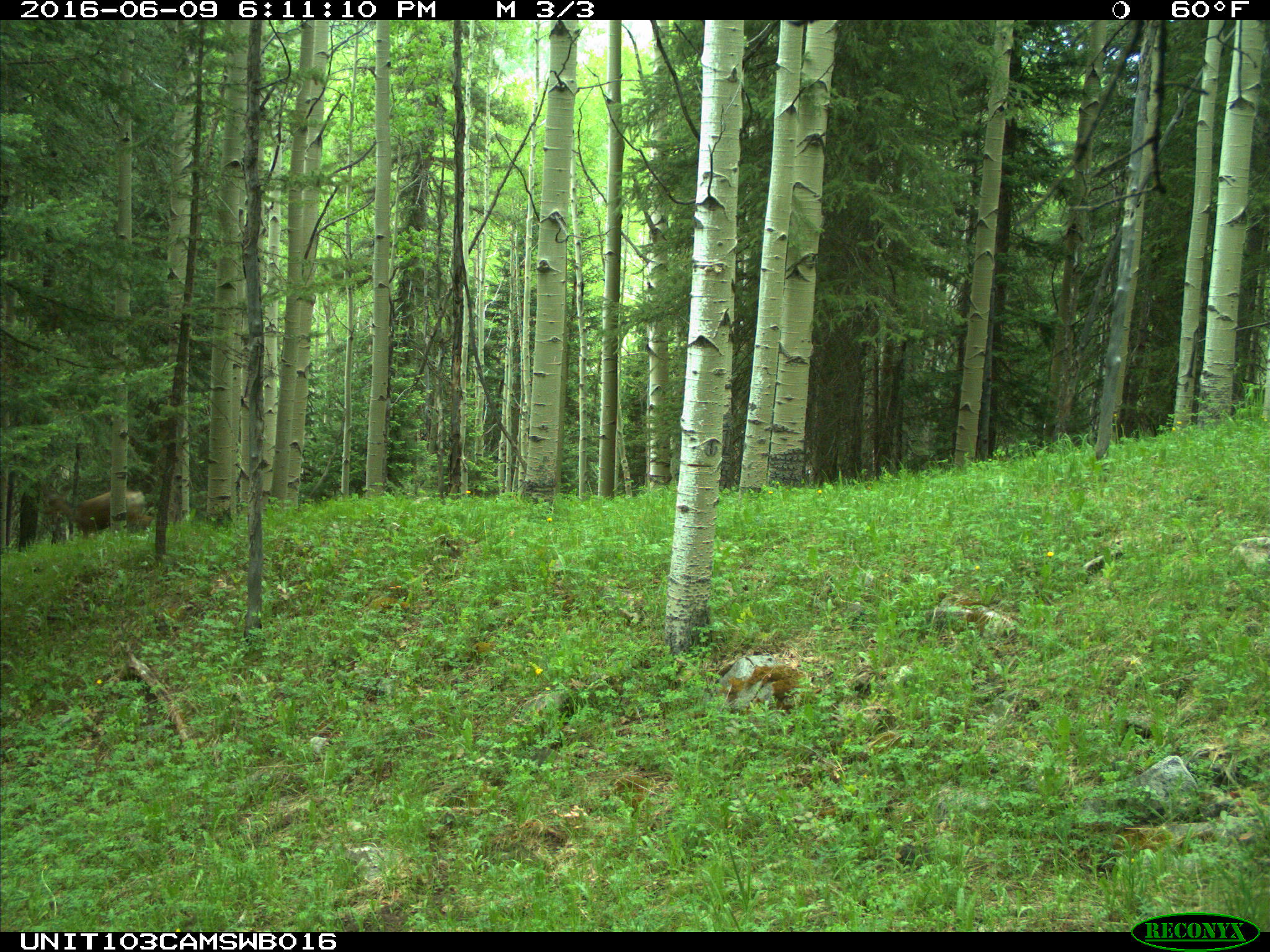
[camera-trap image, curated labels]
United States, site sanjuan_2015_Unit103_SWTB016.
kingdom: Animalia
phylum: Chordata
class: Mammalia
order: Artiodactyla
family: Cervidae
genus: Odocoileus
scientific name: Odocoileus hemionus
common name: mule deer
Odocoileus hemionus (mule deer).